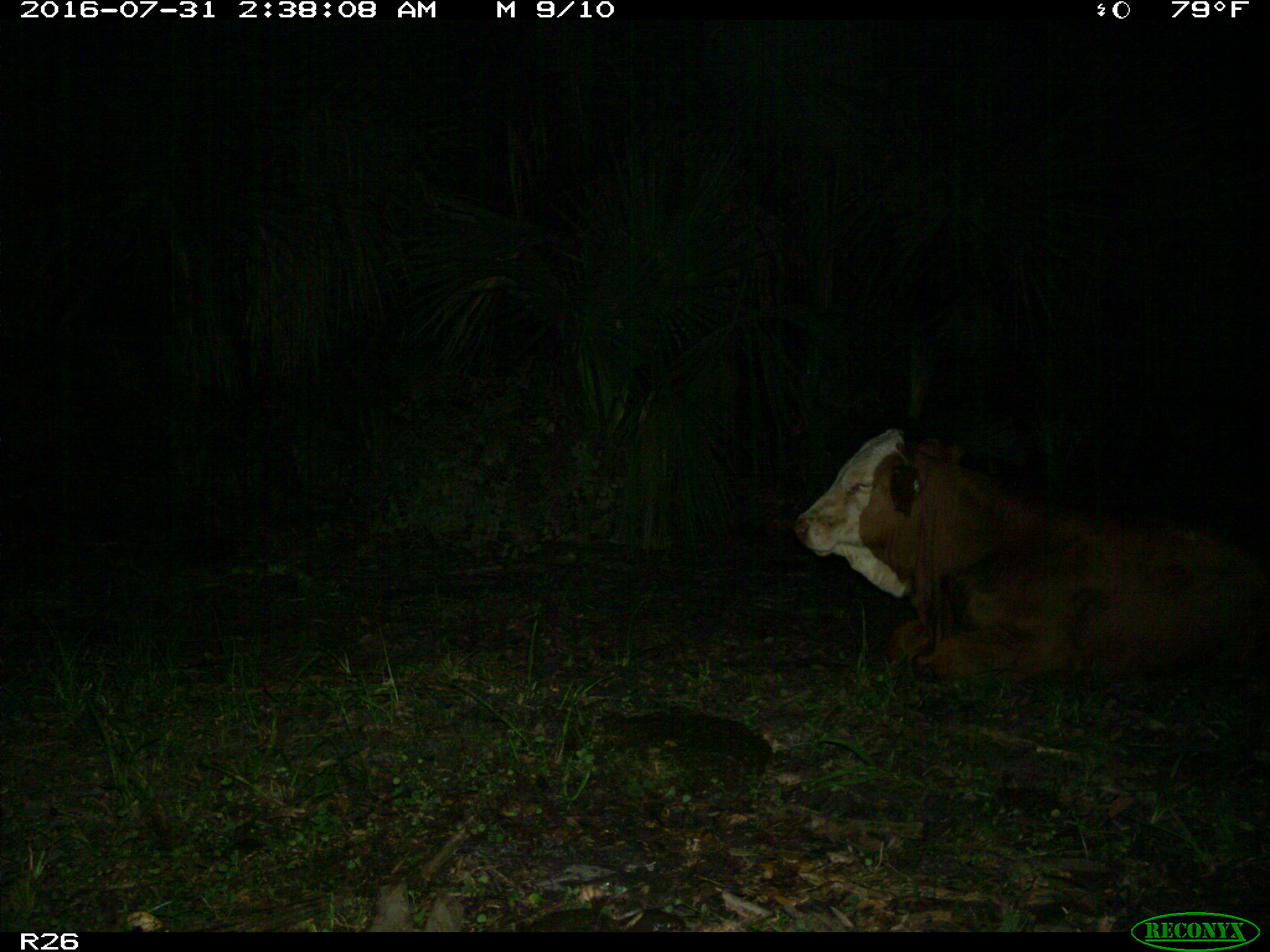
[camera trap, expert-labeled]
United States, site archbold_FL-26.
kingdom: Animalia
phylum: Chordata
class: Mammalia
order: Artiodactyla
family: Bovidae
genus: Bos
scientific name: Bos taurus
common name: domestic cow